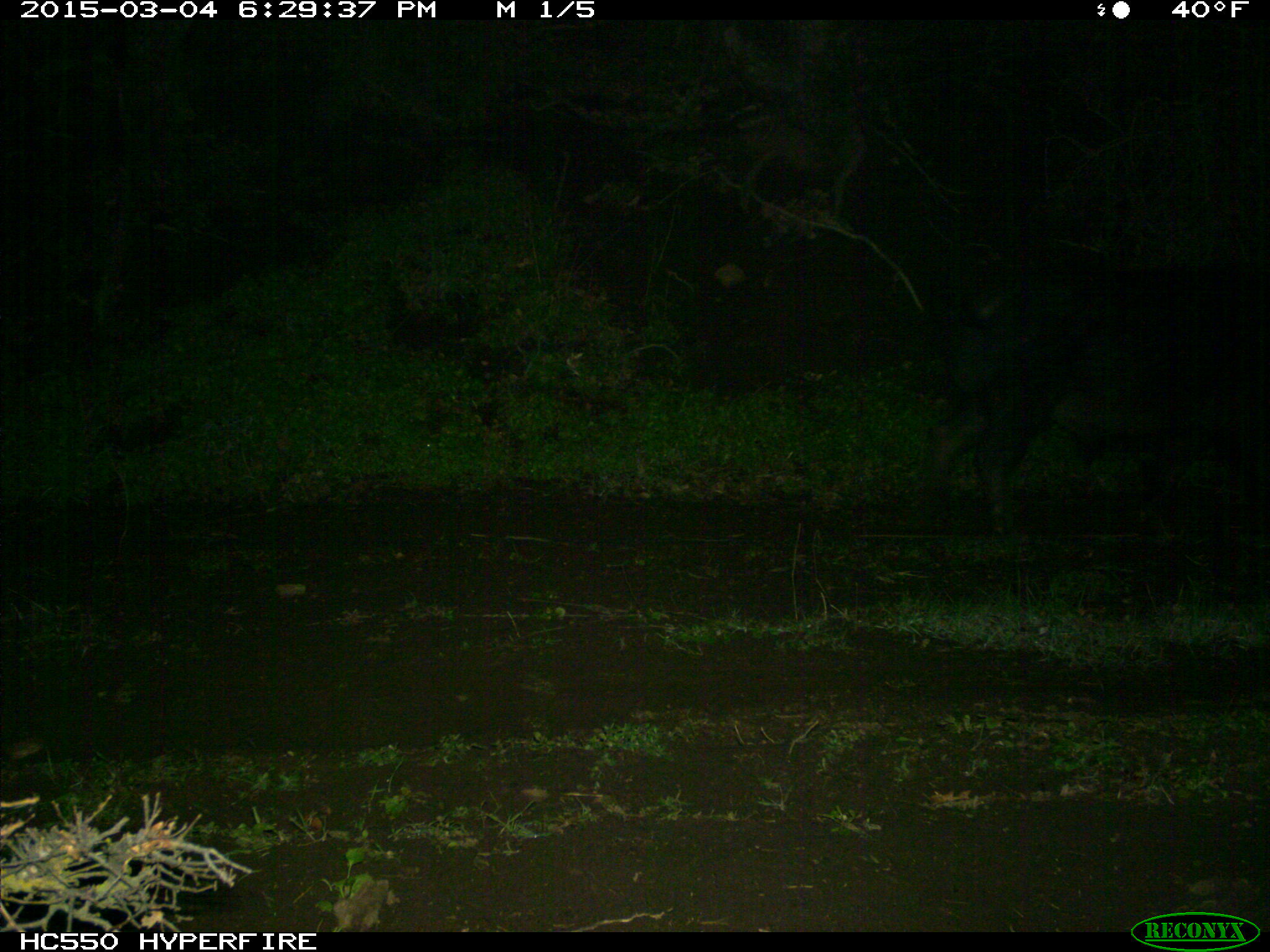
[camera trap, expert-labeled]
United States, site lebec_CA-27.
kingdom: Animalia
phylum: Chordata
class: Mammalia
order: Artiodactyla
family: Suidae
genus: Sus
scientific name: Sus scrofa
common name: wild boar